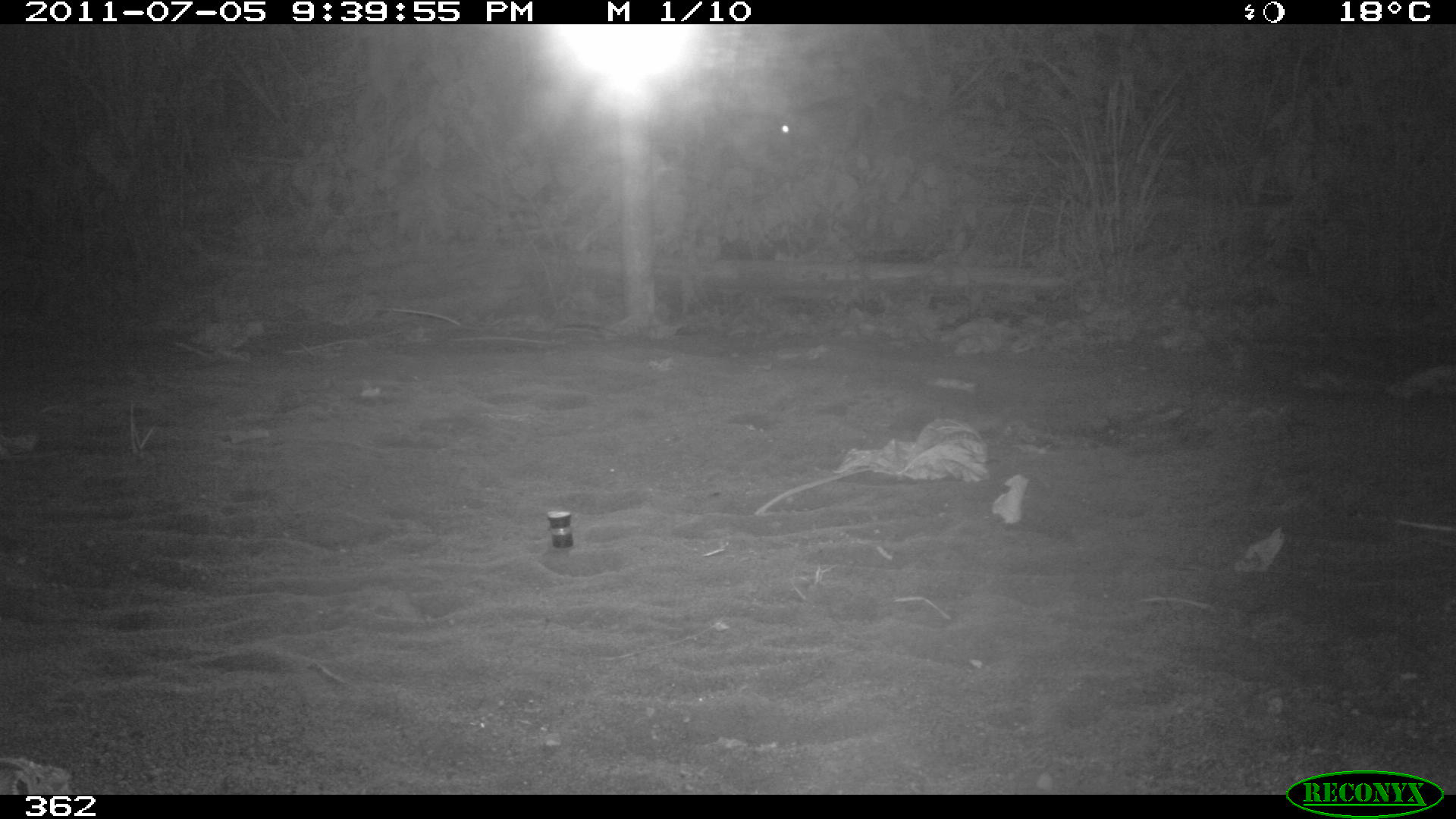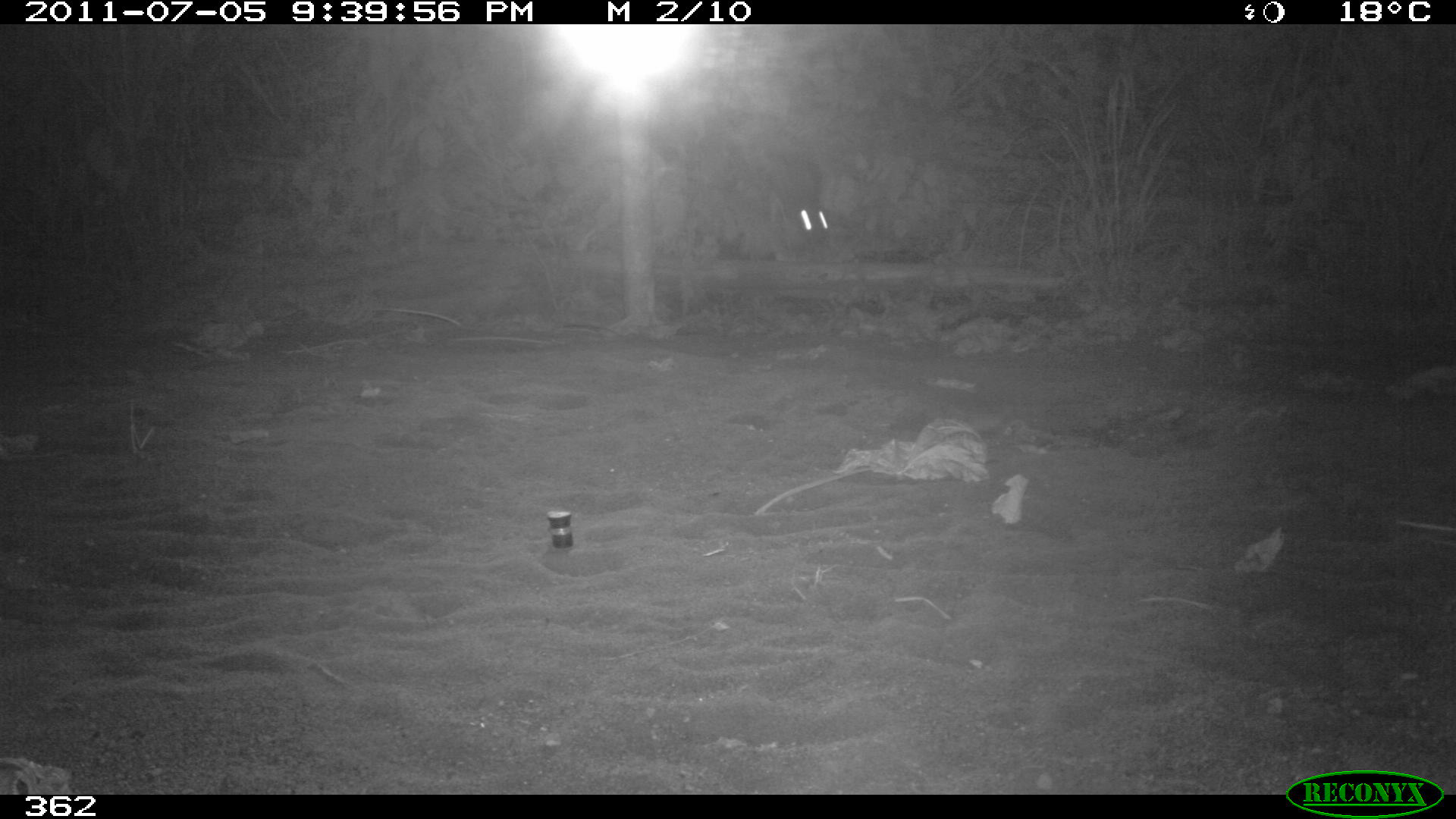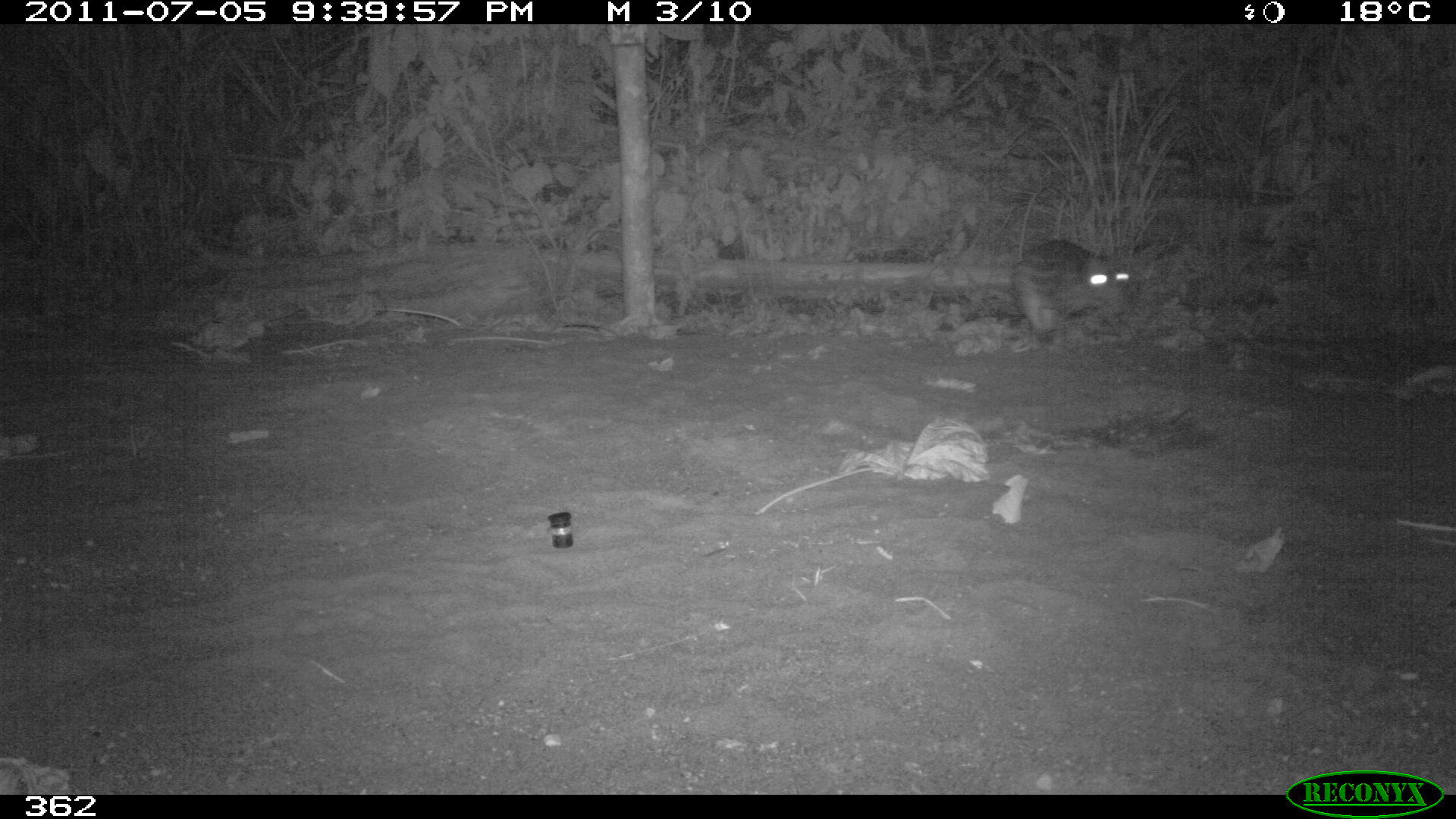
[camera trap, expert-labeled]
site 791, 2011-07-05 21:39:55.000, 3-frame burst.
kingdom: Animalia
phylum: Chordata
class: Mammalia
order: Rodentia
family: Cuniculidae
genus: Cuniculus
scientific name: Cuniculus paca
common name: spotted paca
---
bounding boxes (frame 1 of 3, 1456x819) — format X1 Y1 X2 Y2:
cuniculus paca: 771 96 877 156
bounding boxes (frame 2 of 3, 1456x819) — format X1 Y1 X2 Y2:
cuniculus paca: 729 115 832 248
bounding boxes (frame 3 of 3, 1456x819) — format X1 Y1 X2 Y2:
cuniculus paca: 1013 241 1132 336